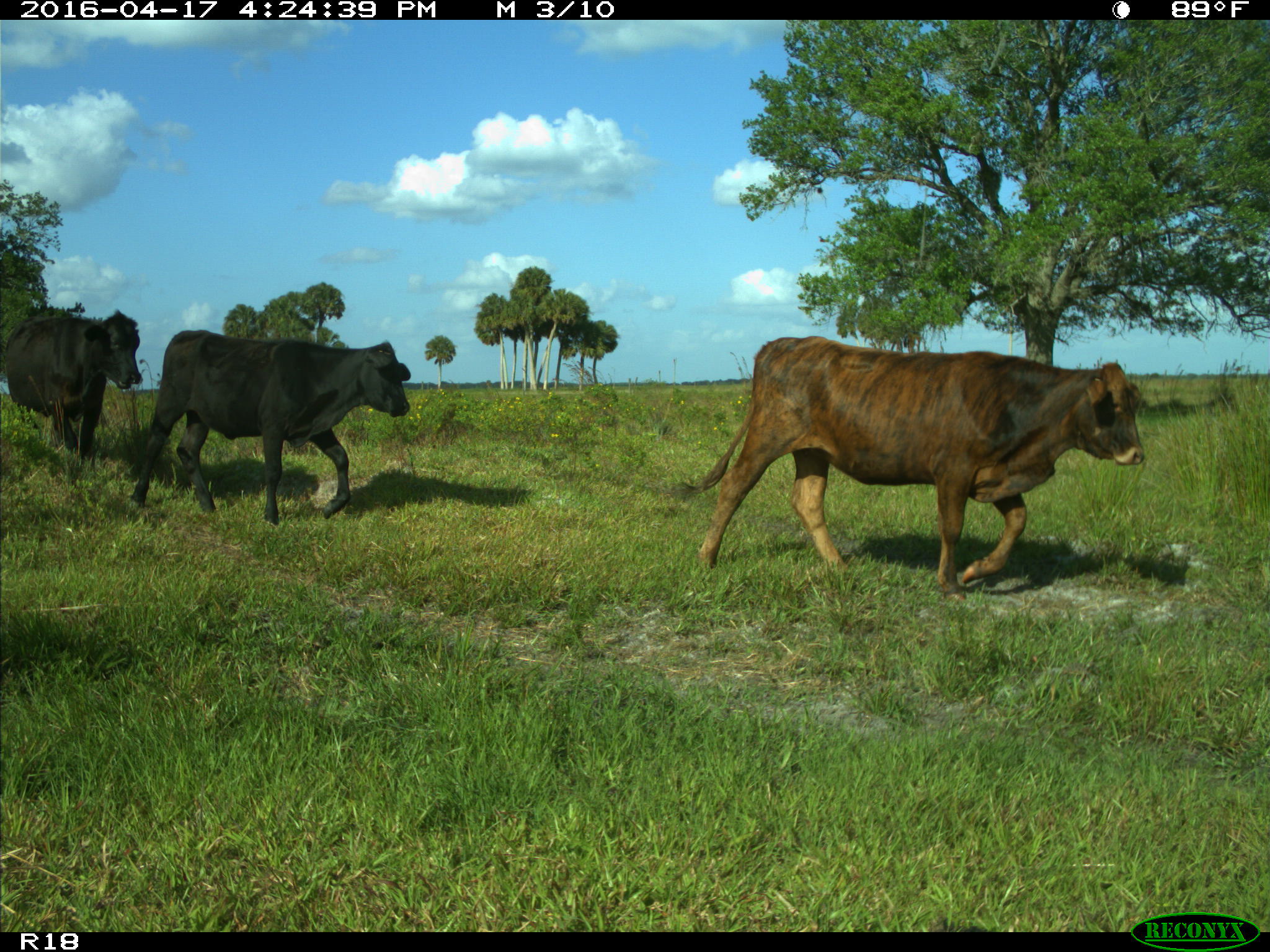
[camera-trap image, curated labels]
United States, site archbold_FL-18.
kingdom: Animalia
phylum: Chordata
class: Mammalia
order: Artiodactyla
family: Bovidae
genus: Bos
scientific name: Bos taurus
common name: domestic cow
Bos taurus (domestic cow).